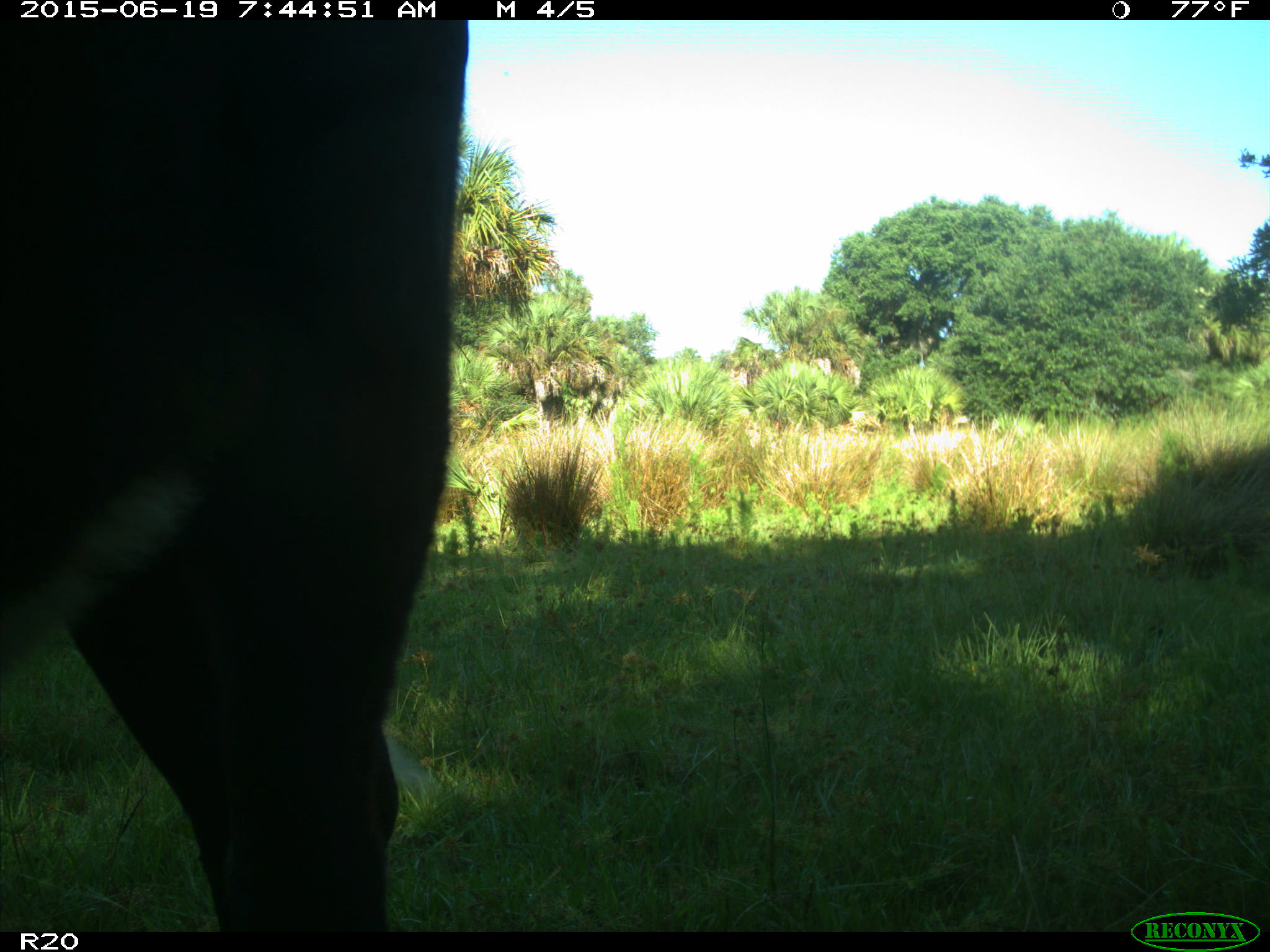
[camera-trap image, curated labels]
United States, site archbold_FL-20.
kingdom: Animalia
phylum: Chordata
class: Mammalia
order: Artiodactyla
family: Bovidae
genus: Bos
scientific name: Bos taurus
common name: domestic cow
Bos taurus (domestic cow).